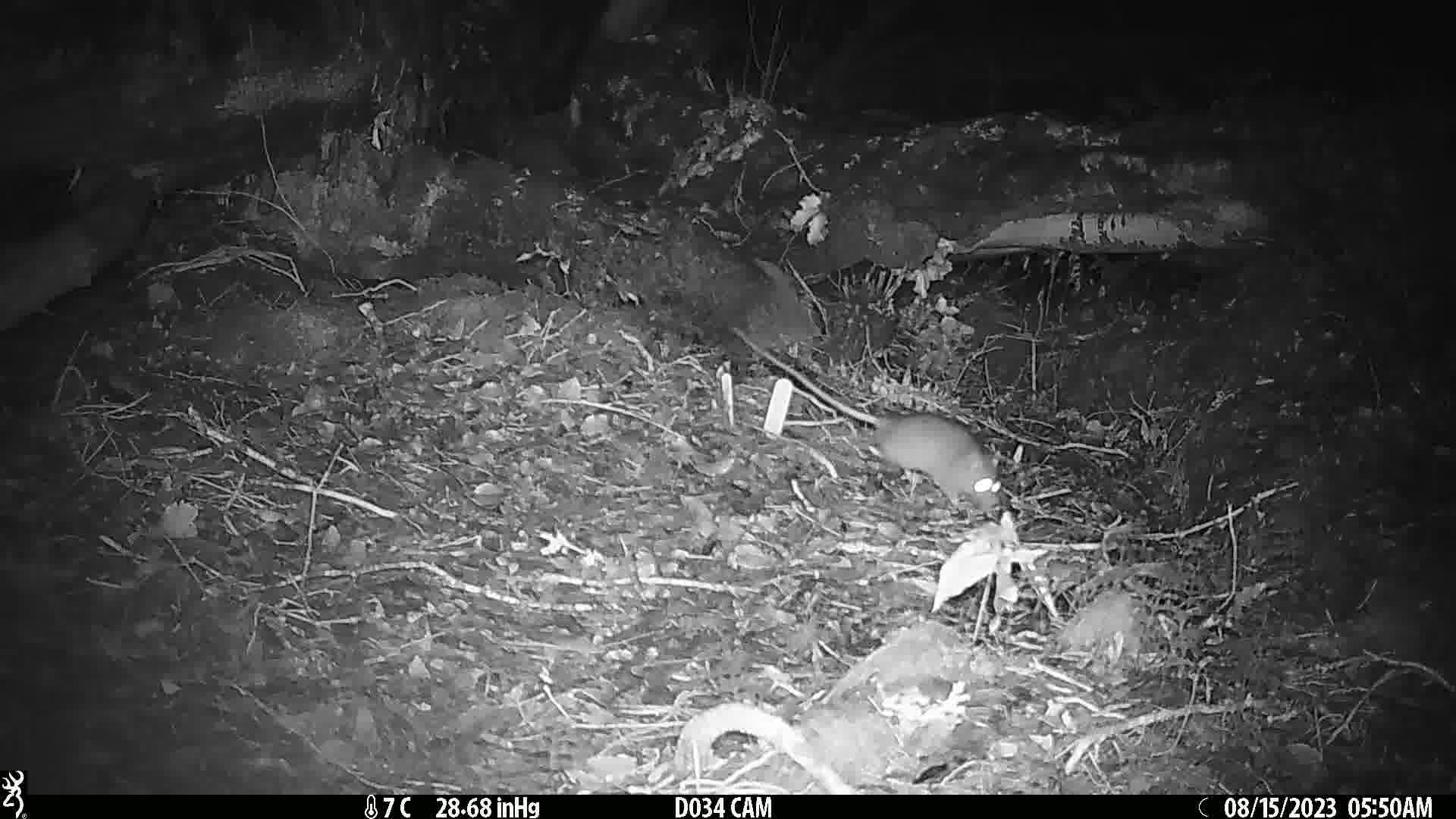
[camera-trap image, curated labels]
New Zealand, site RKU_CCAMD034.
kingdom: Animalia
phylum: Chordata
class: Mammalia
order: Rodentia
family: Muridae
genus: Rattus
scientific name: Rattus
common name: rat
Rat (Rattus).